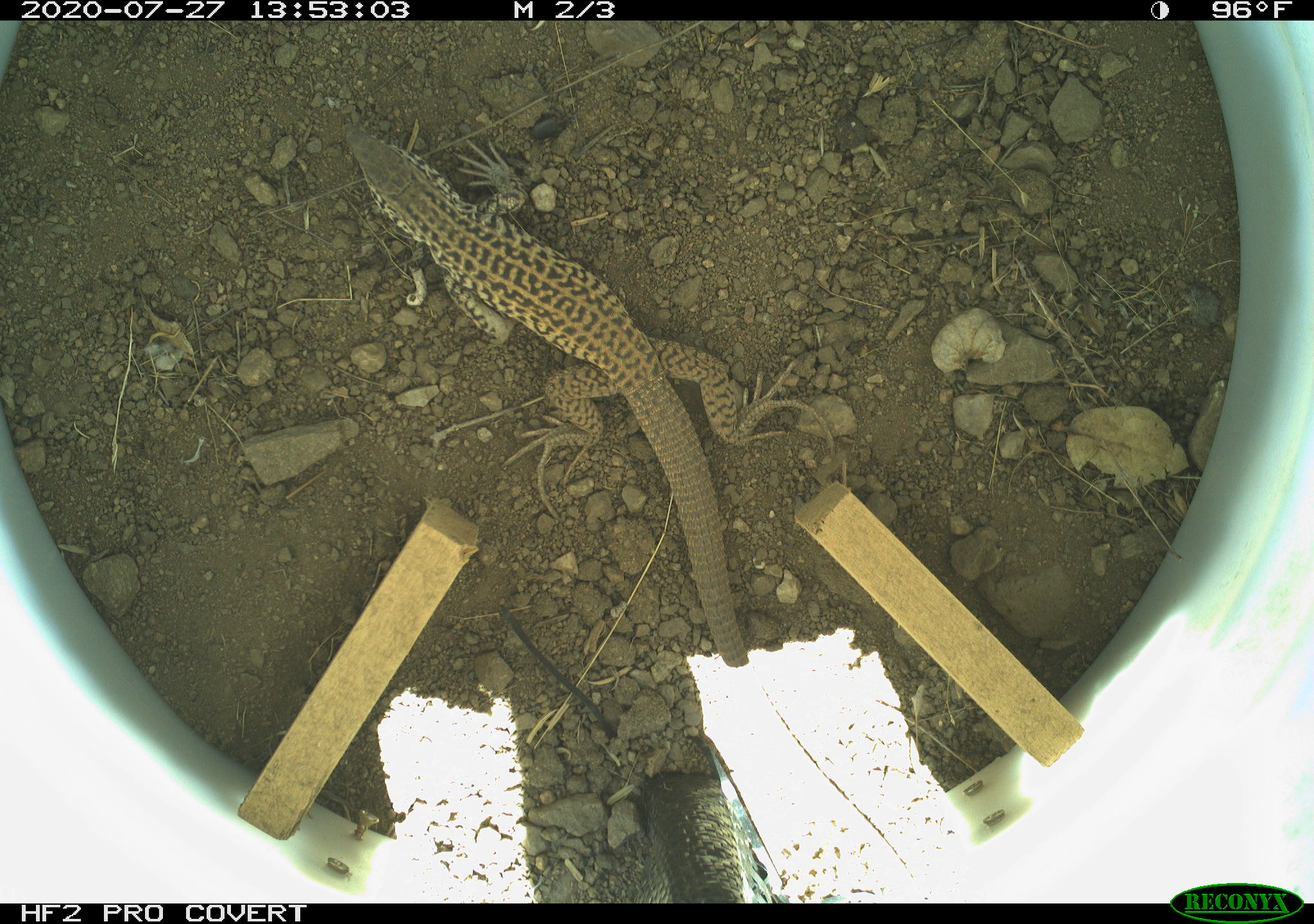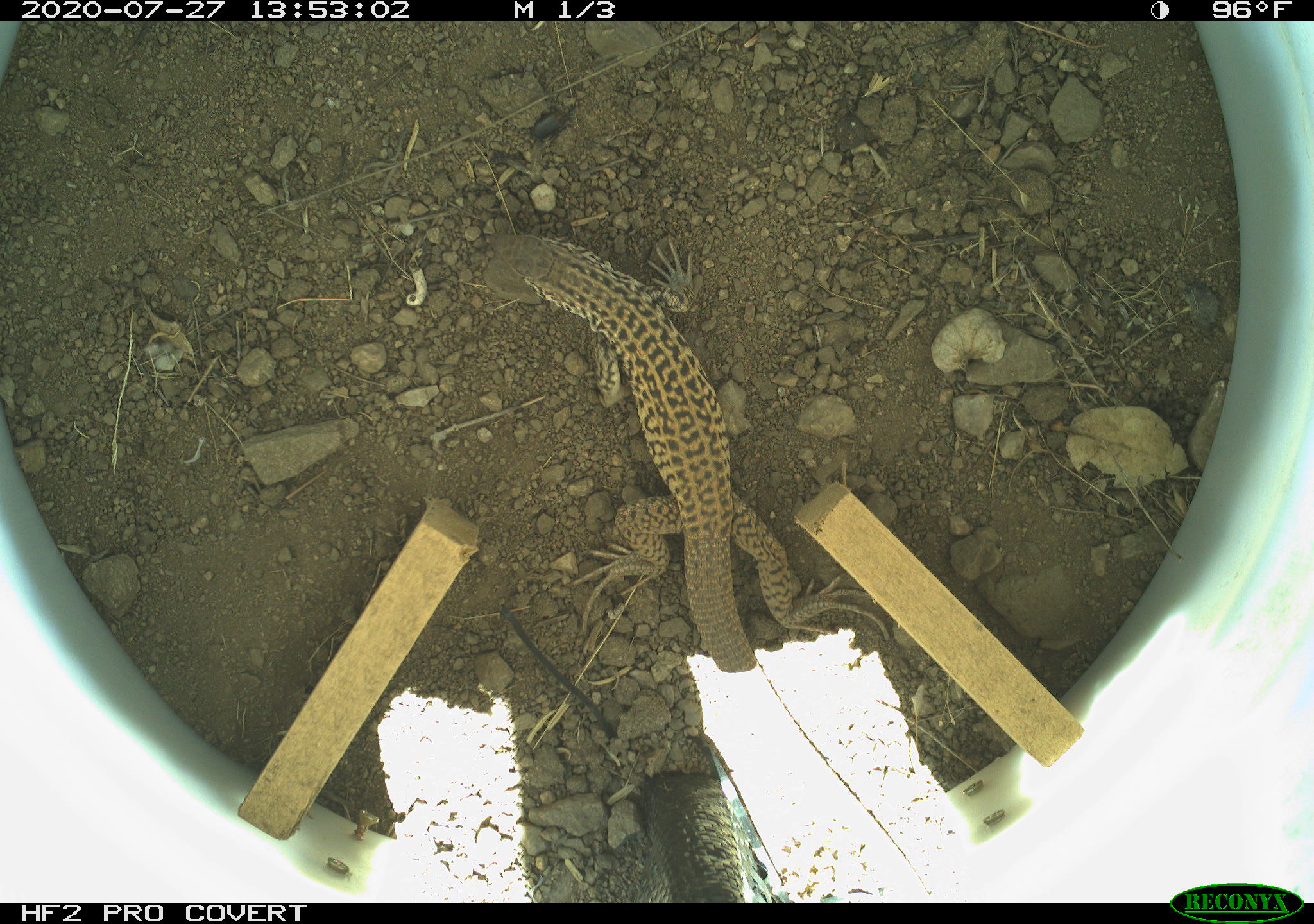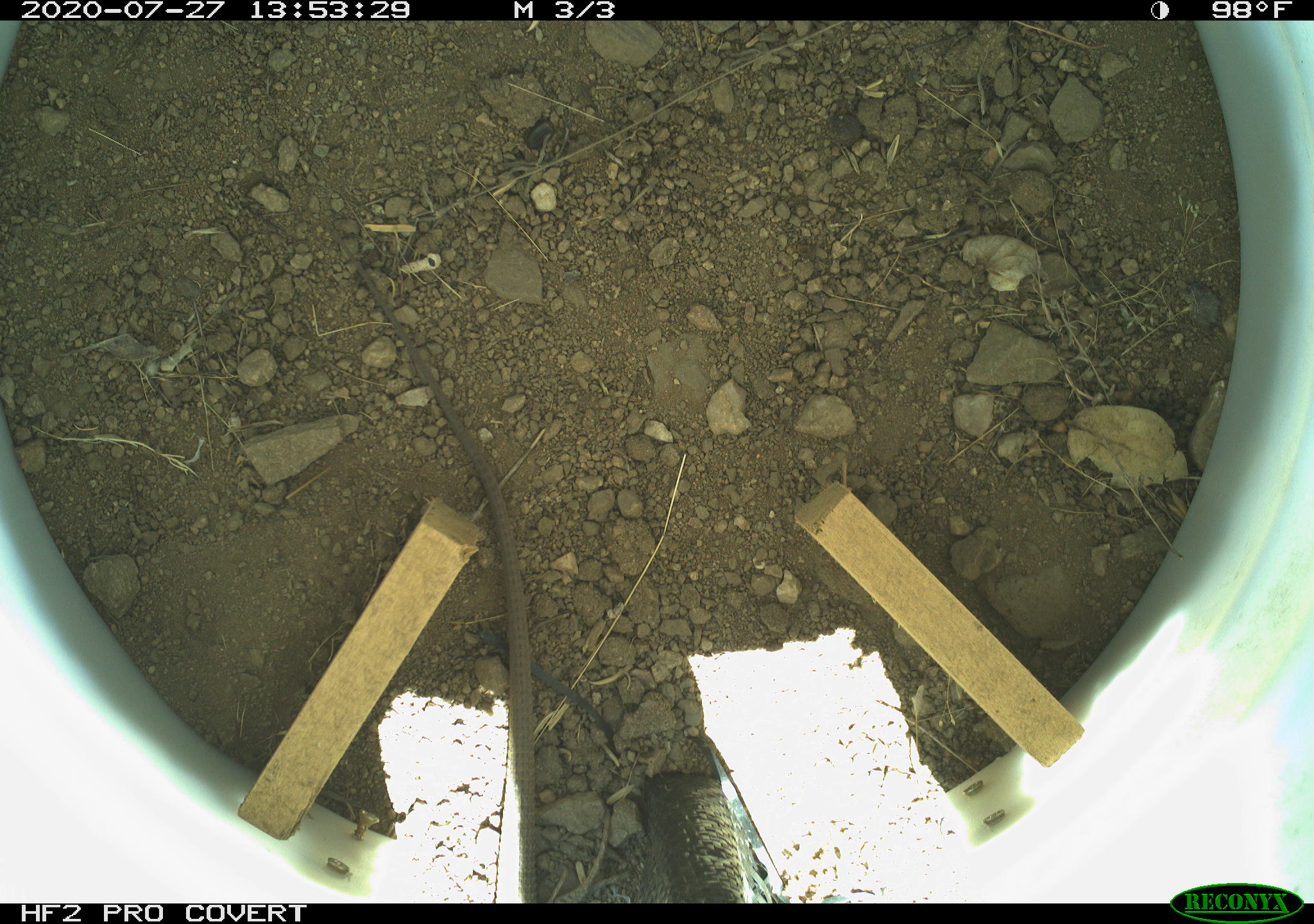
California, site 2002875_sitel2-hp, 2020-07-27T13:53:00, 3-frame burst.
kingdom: Animalia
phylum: Chordata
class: Reptilia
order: Squamata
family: Teiidae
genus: Aspidoscelis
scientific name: Aspidoscelis tigris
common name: western whiptail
Western whiptail (Aspidoscelis tigris).